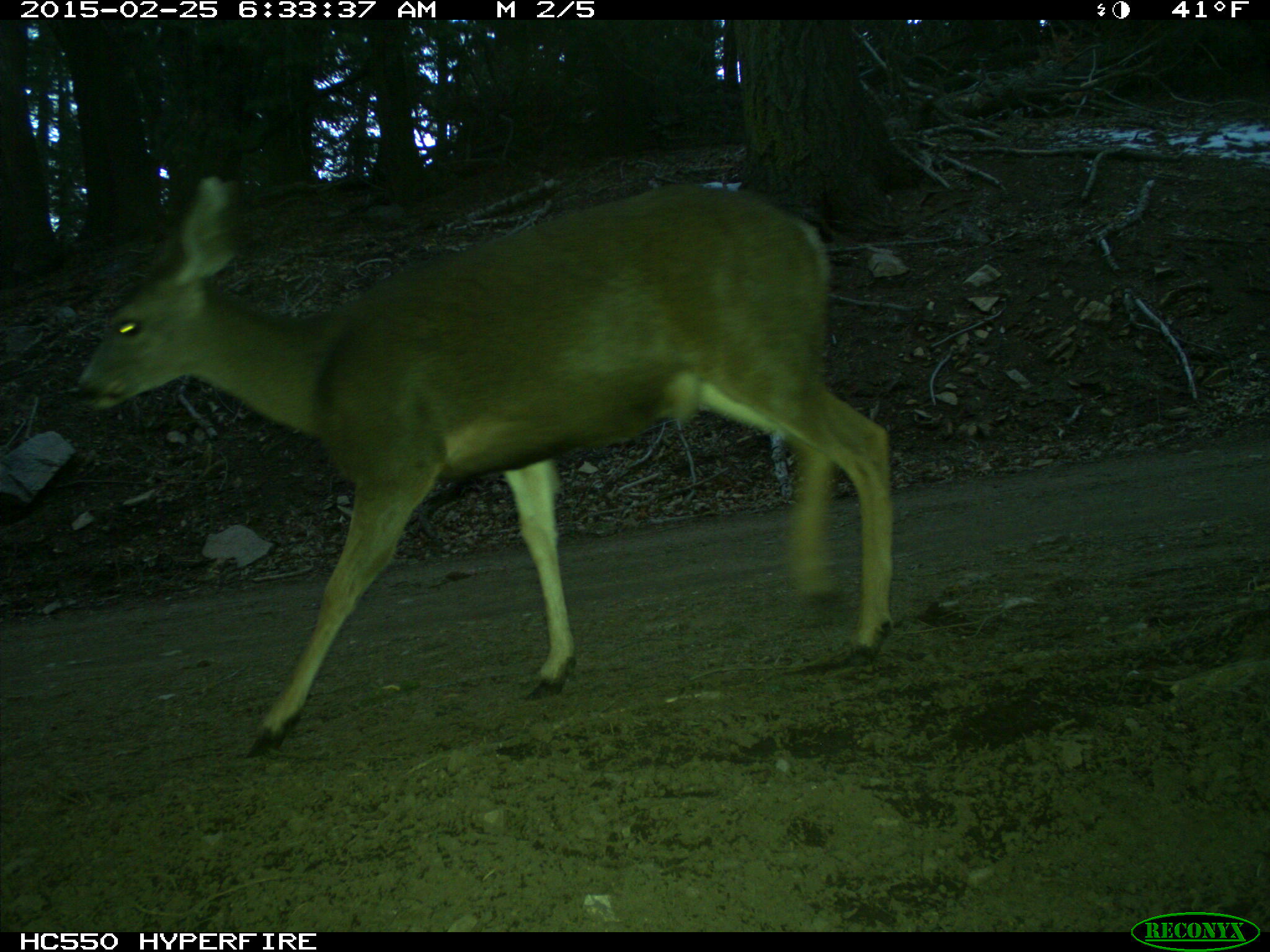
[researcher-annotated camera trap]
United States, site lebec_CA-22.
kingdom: Animalia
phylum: Chordata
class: Mammalia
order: Artiodactyla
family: Cervidae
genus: Odocoileus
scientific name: Odocoileus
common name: deer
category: unidentified deer